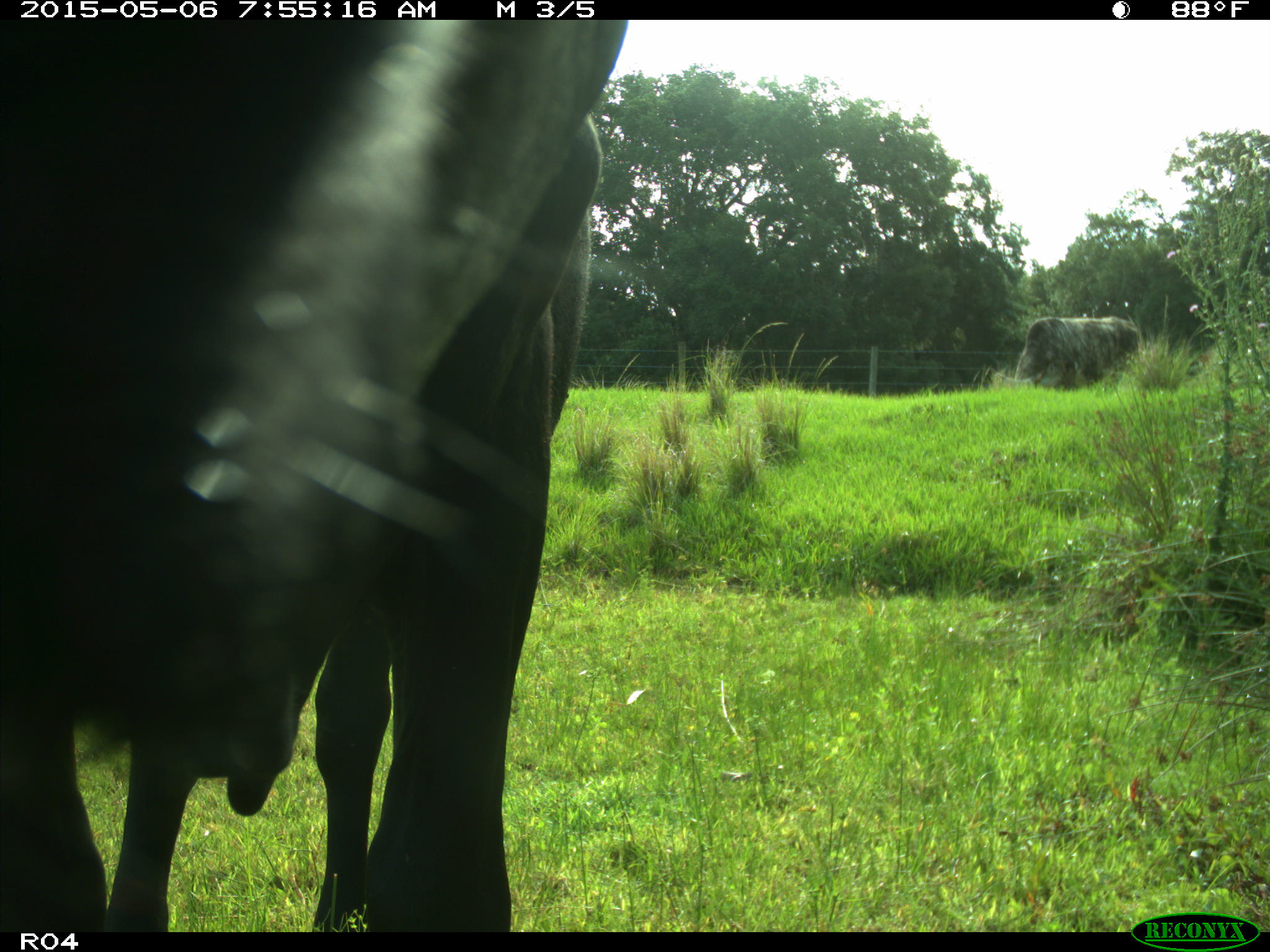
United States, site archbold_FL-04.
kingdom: Animalia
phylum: Chordata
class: Mammalia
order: Artiodactyla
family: Bovidae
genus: Bos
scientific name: Bos taurus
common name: domestic cow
Bos taurus (domestic cow).